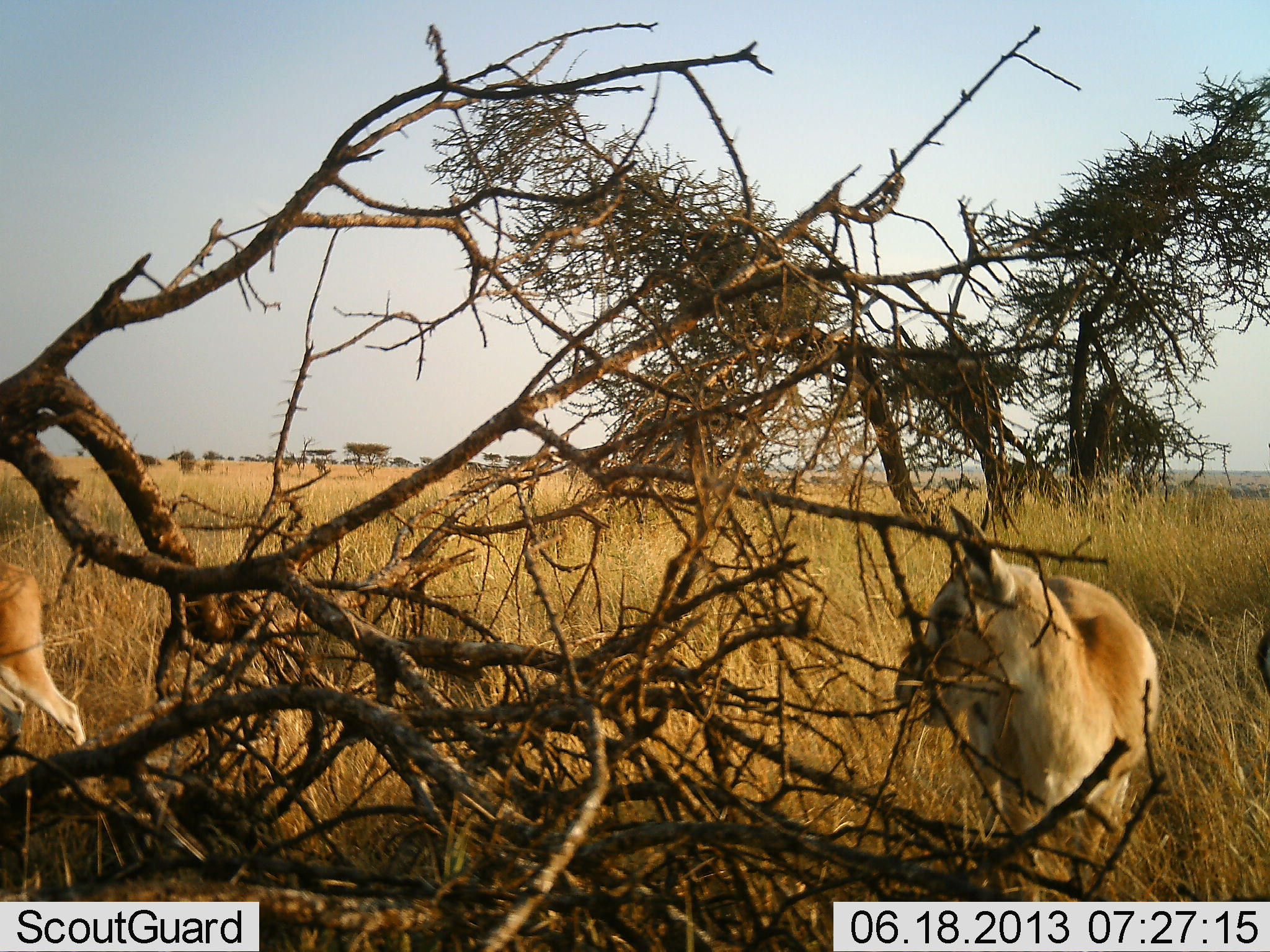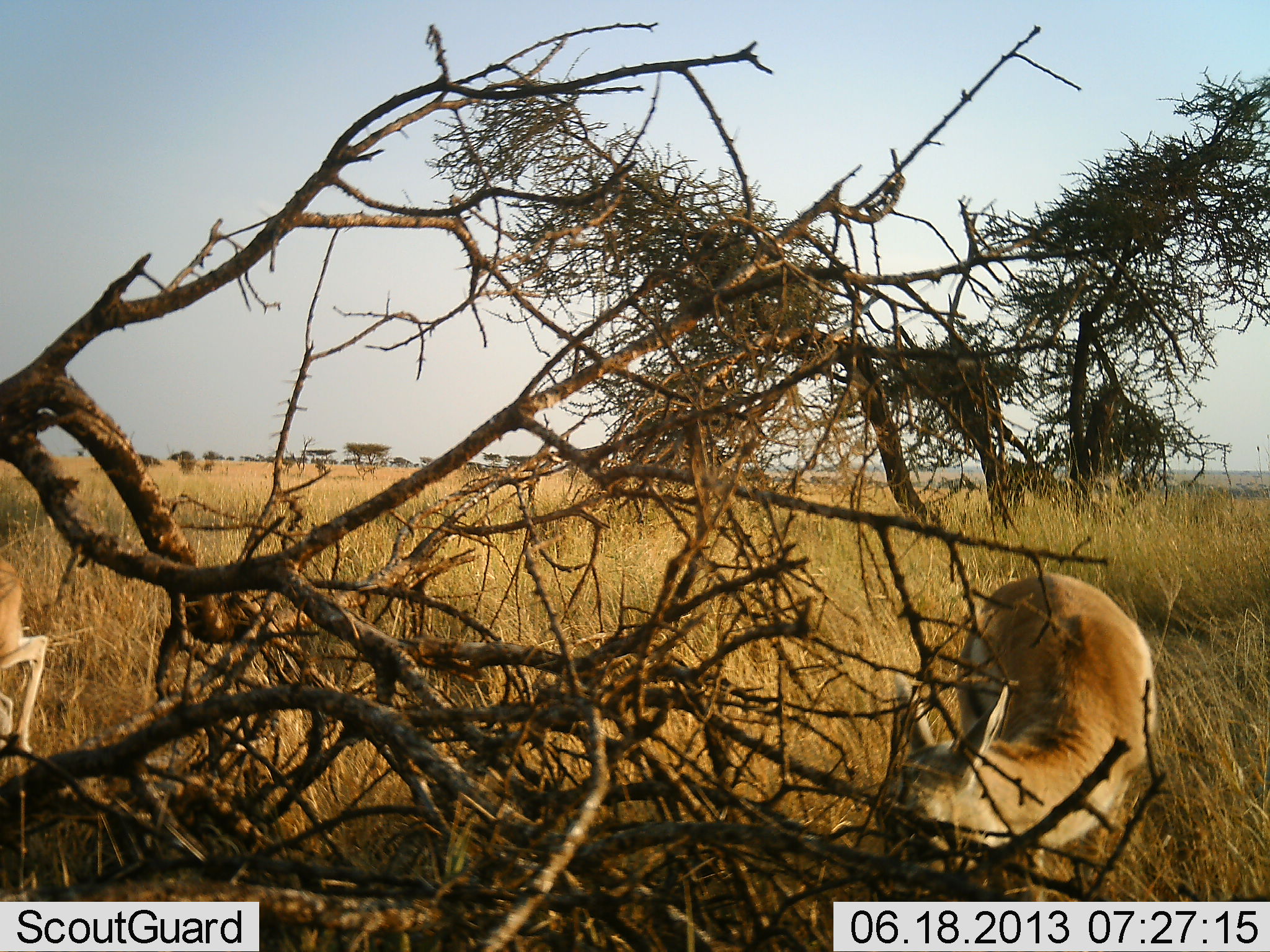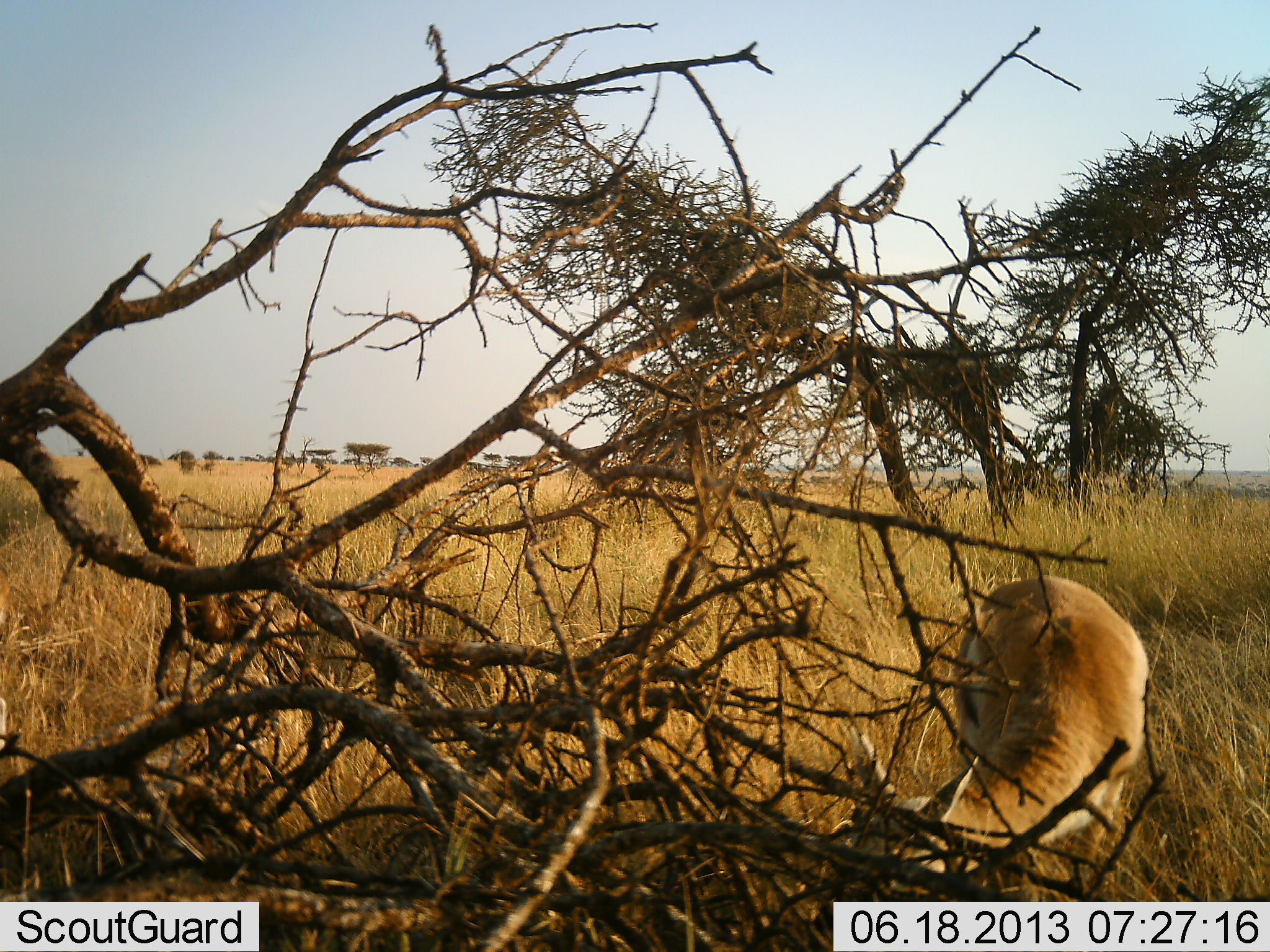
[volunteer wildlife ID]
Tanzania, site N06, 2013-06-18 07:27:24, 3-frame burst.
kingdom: Animalia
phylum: Chordata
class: Mammalia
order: Artiodactyla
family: Bovidae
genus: Eudorcas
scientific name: Eudorcas thomsonii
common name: thomson's gazelle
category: gazellethomsons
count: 2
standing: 29%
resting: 6%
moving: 41%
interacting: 0%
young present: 12%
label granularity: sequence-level